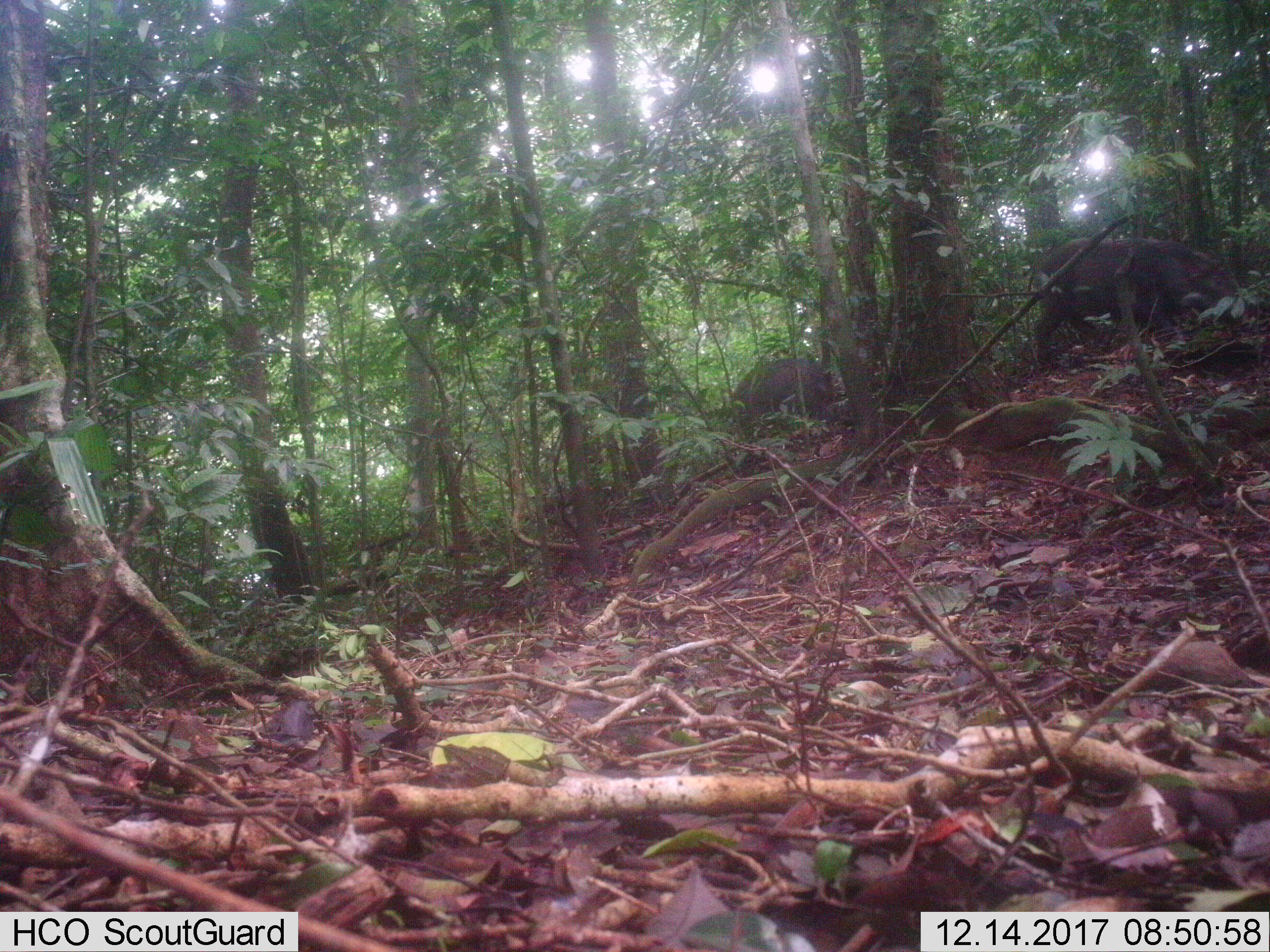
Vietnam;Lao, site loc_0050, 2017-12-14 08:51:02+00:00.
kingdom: Animalia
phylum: Chordata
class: Mammalia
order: Artiodactyla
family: Suidae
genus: Sus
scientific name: Sus scrofa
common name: eurasian wild pig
Eurasian wild pig (Sus scrofa). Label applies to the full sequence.